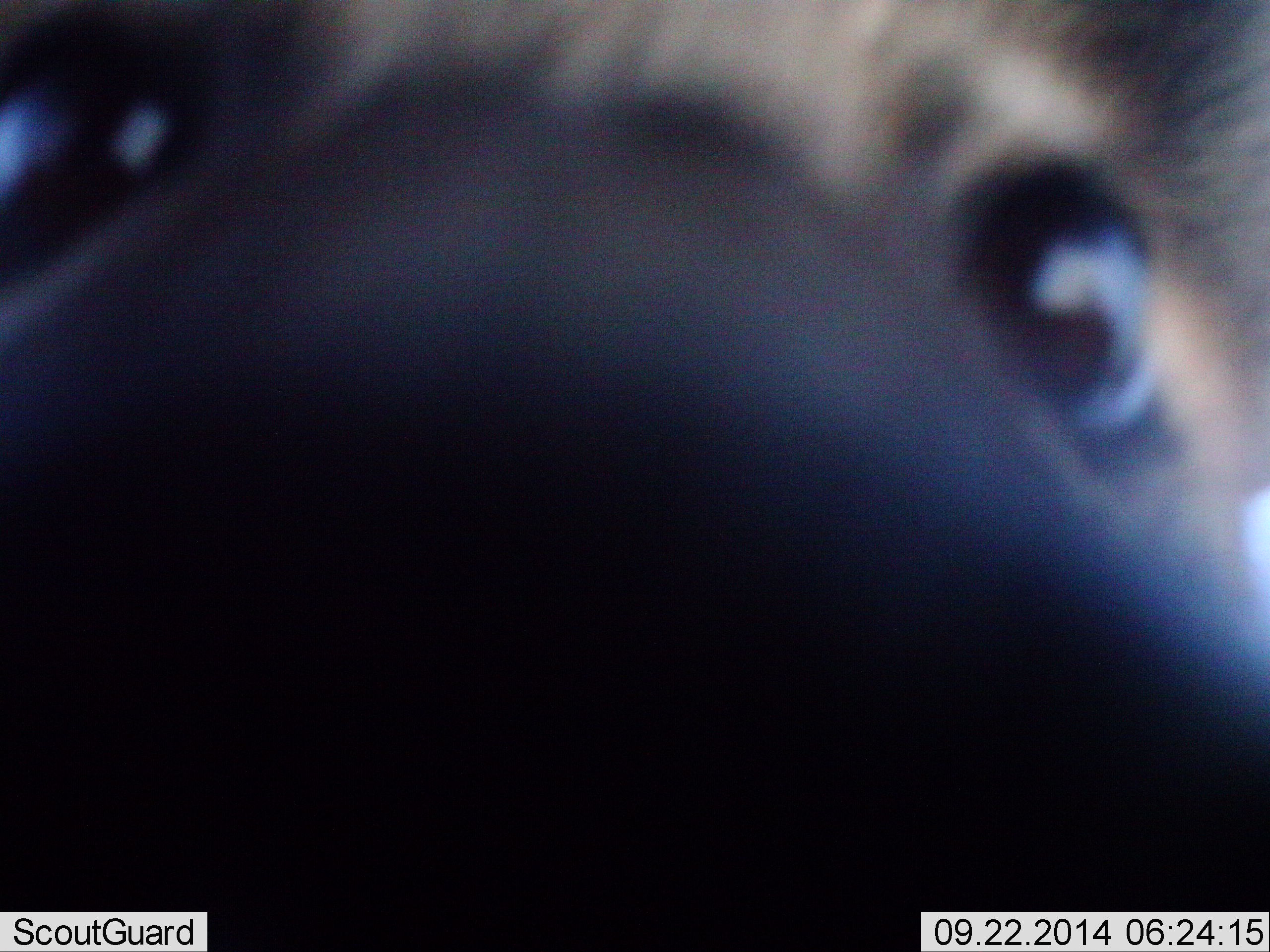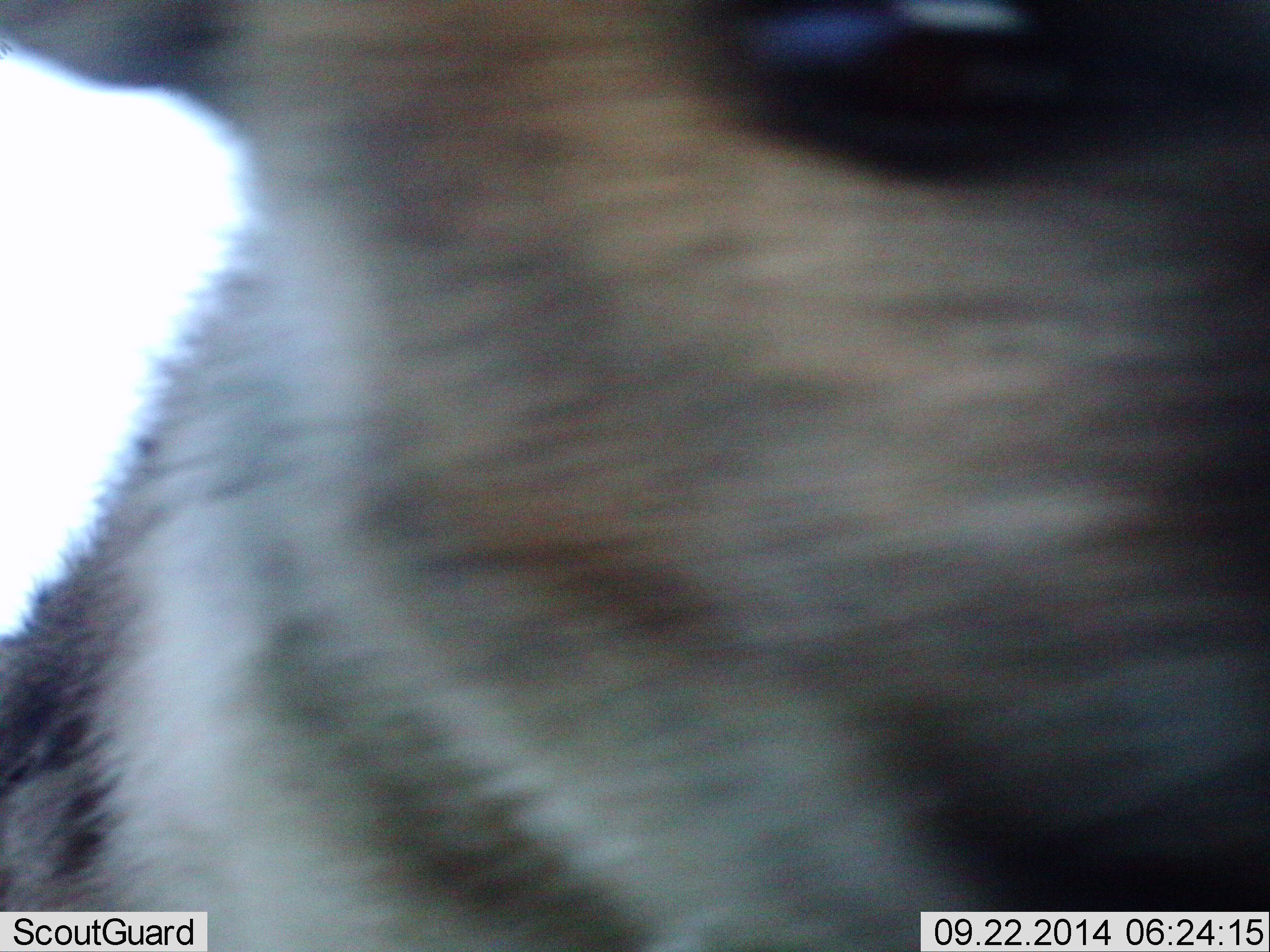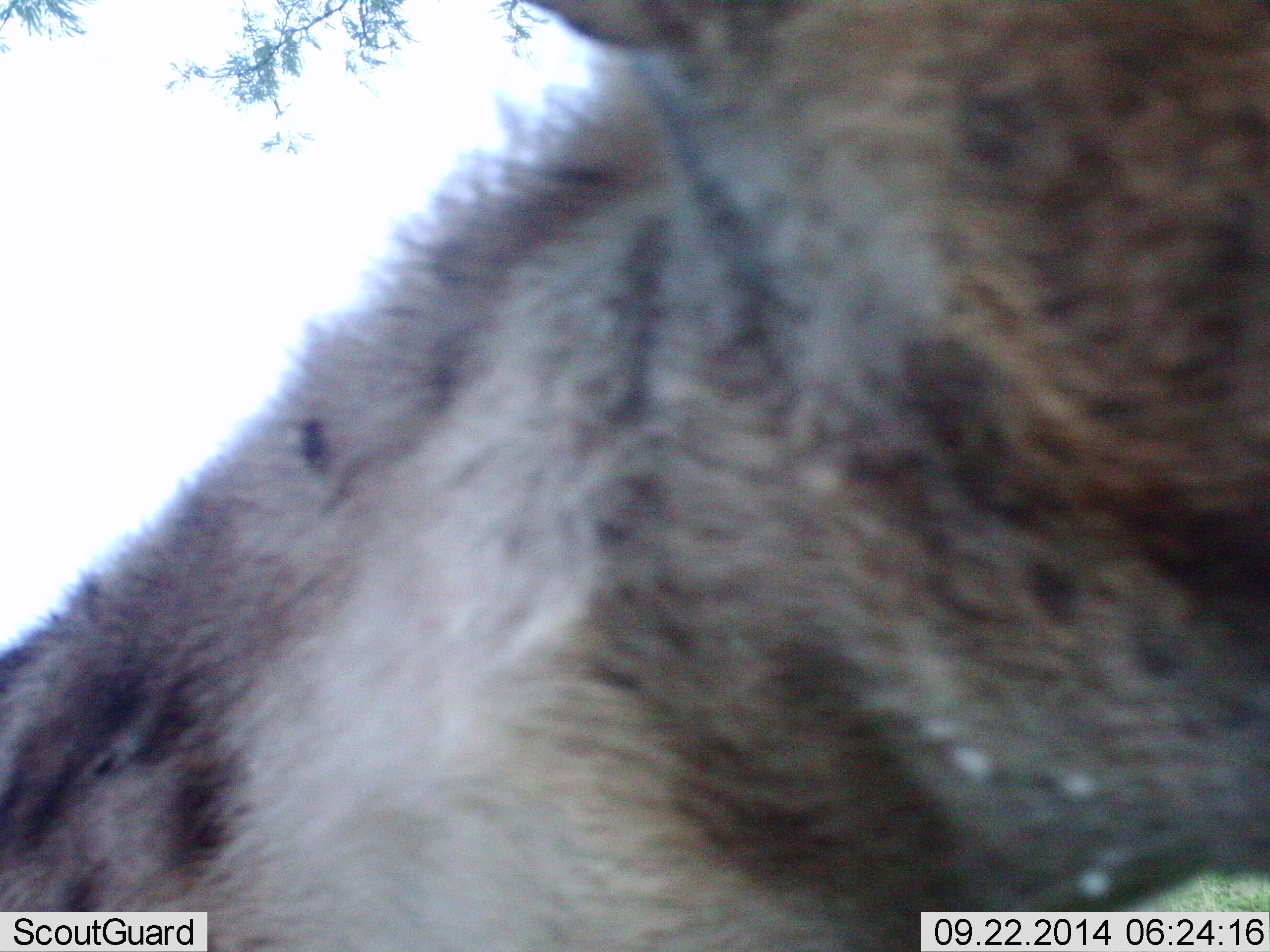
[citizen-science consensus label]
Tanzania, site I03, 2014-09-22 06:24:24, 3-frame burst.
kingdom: Animalia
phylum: Chordata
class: Mammalia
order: Carnivora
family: Hyaenidae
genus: Crocuta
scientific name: Crocuta crocuta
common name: spotted hyena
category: hyenaspotted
Hyenaspotted (spotted hyena) (Crocuta crocuta), count 1. Behavior (volunteer vote fractions): standing 40%, resting 10%, moving 30%, interacting 20%. Young present (vote fraction): 0%. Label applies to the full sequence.